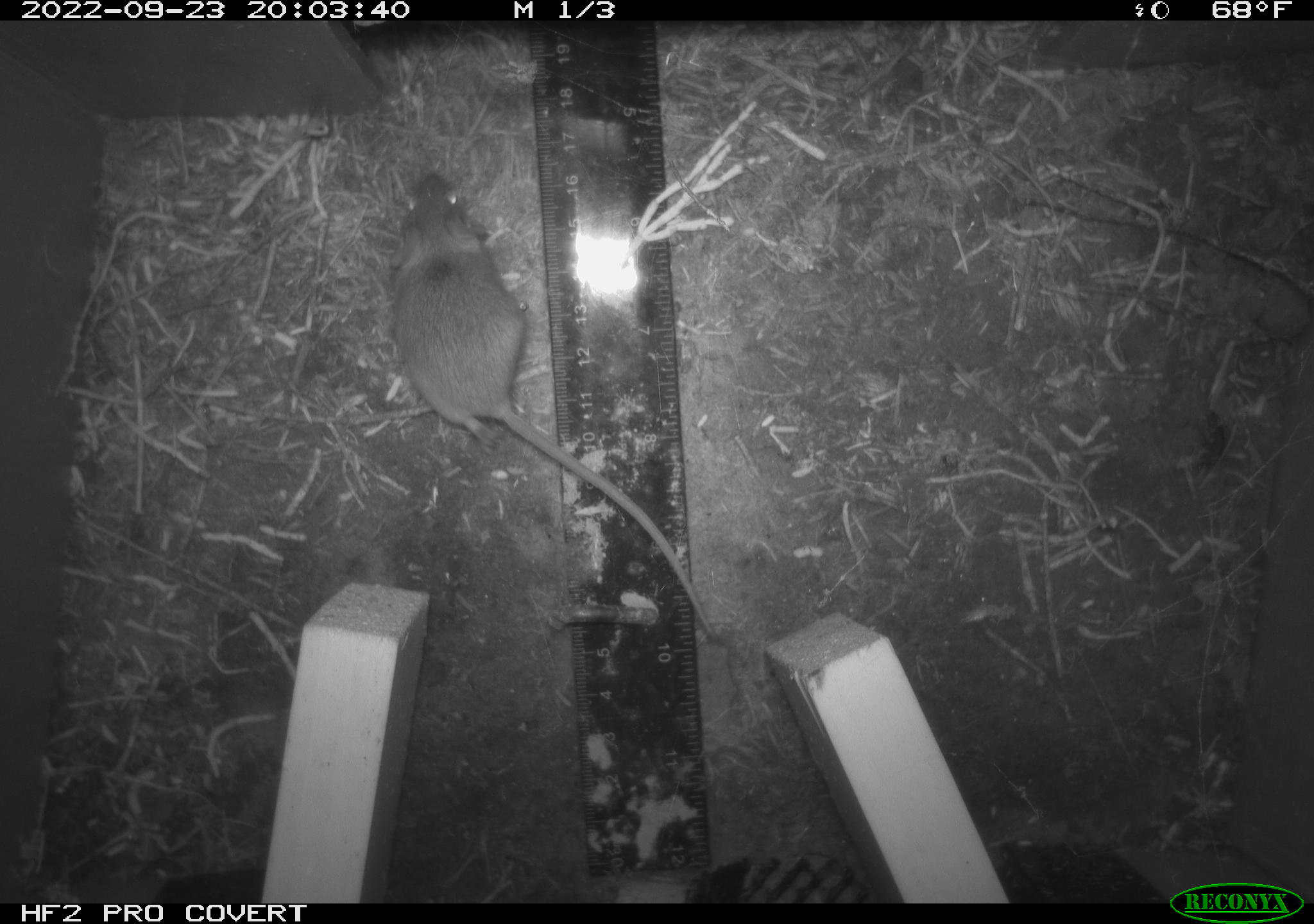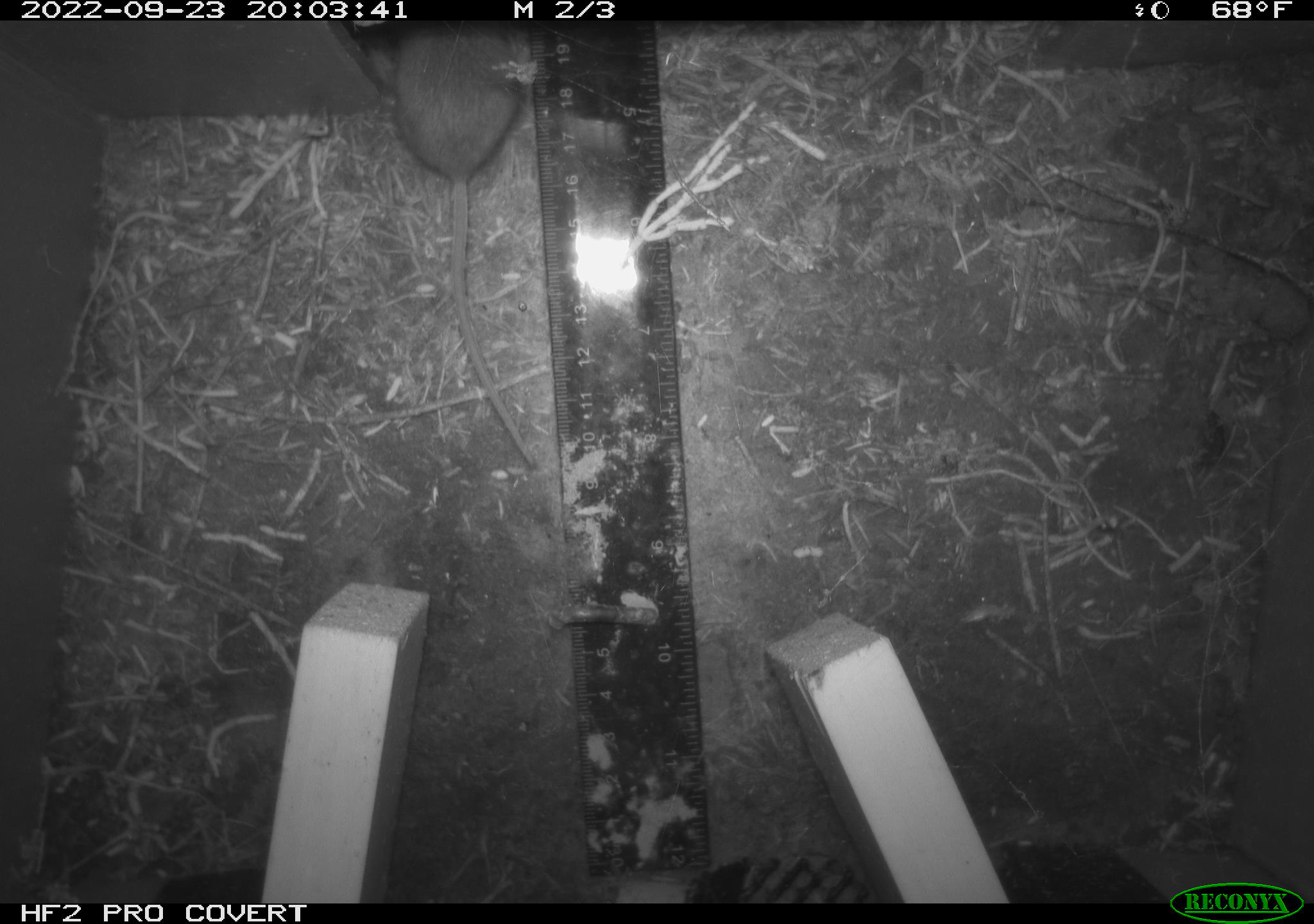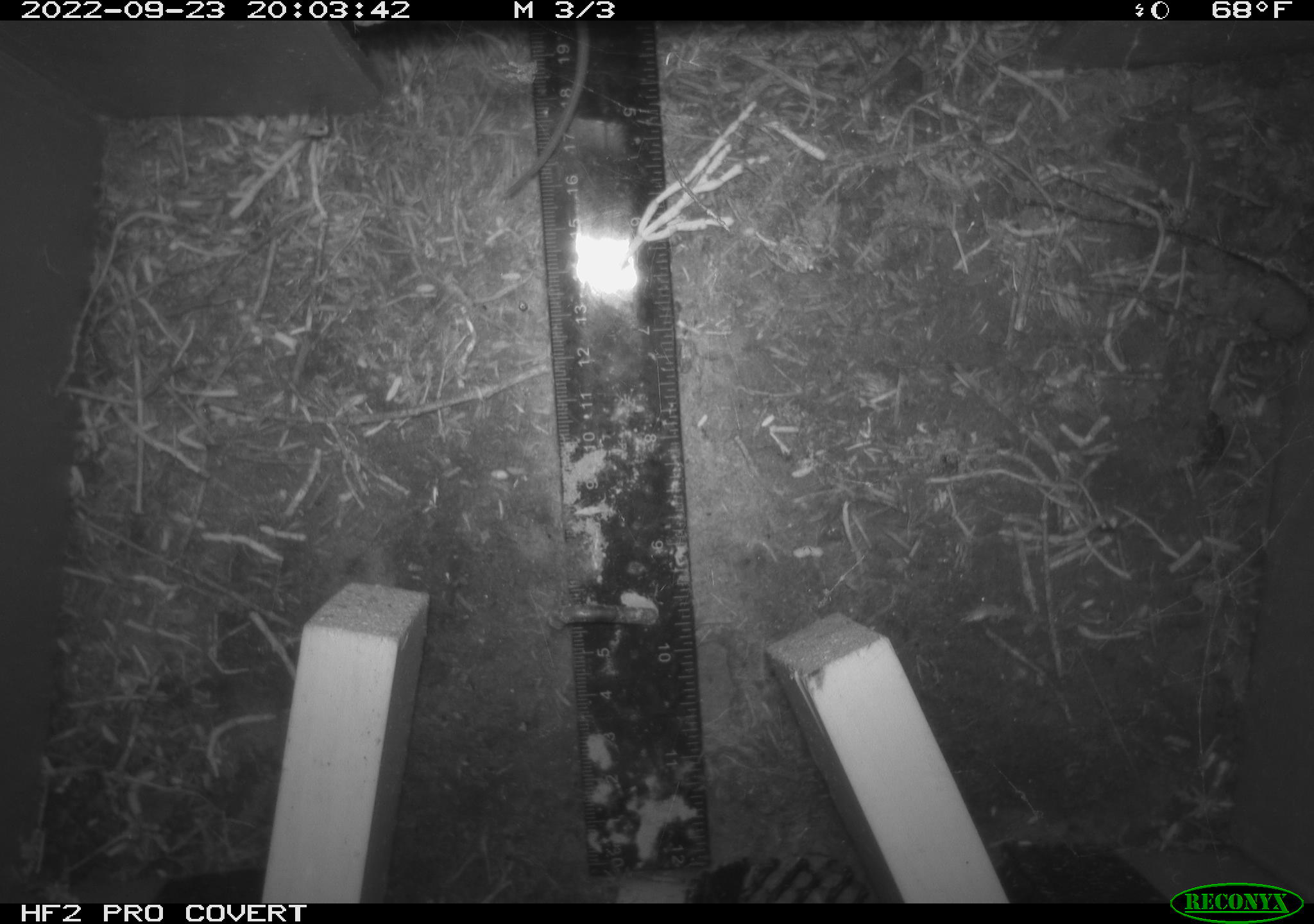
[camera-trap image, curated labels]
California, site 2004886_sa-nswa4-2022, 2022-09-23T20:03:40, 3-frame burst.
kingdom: Animalia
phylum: Chordata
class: Mammalia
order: Rodentia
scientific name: Rodentia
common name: rodent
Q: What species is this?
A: Rodent (Rodentia).